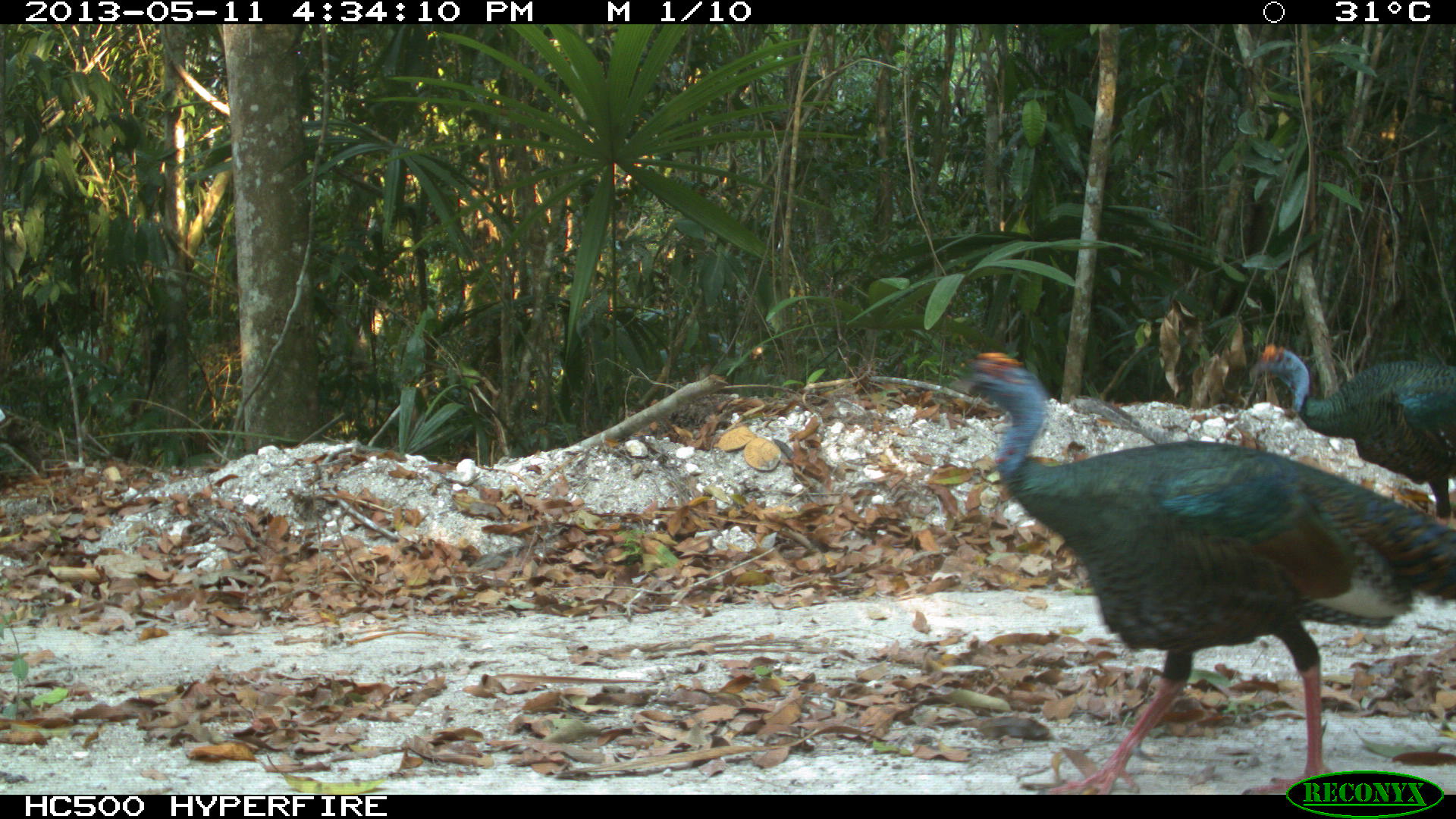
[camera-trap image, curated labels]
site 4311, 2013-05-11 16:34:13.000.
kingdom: Animalia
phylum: Chordata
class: Aves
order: Galliformes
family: Phasianidae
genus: Meleagris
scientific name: Meleagris ocellata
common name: ocellated turkey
Meleagris ocellata (ocellated turkey), count 2.